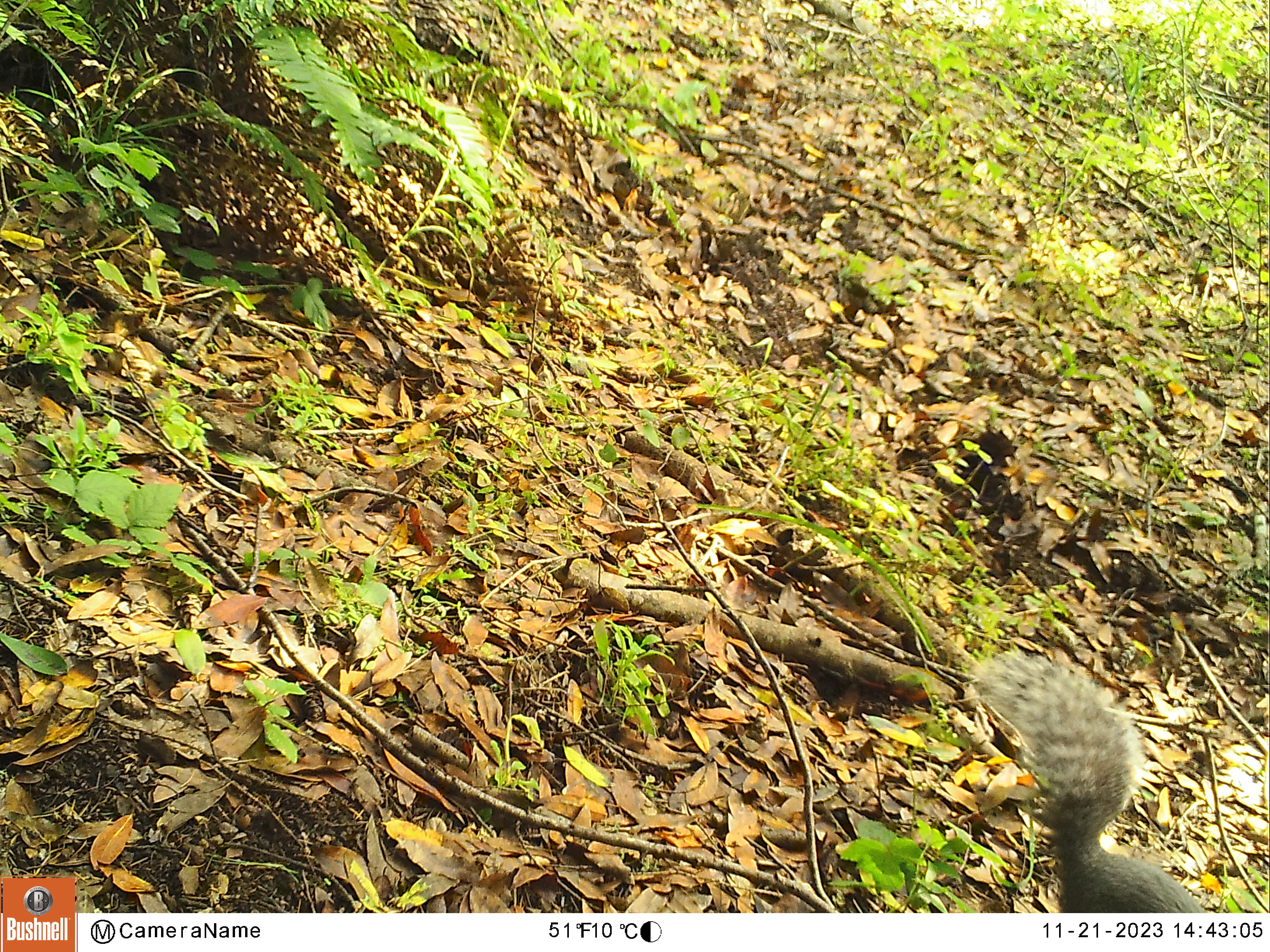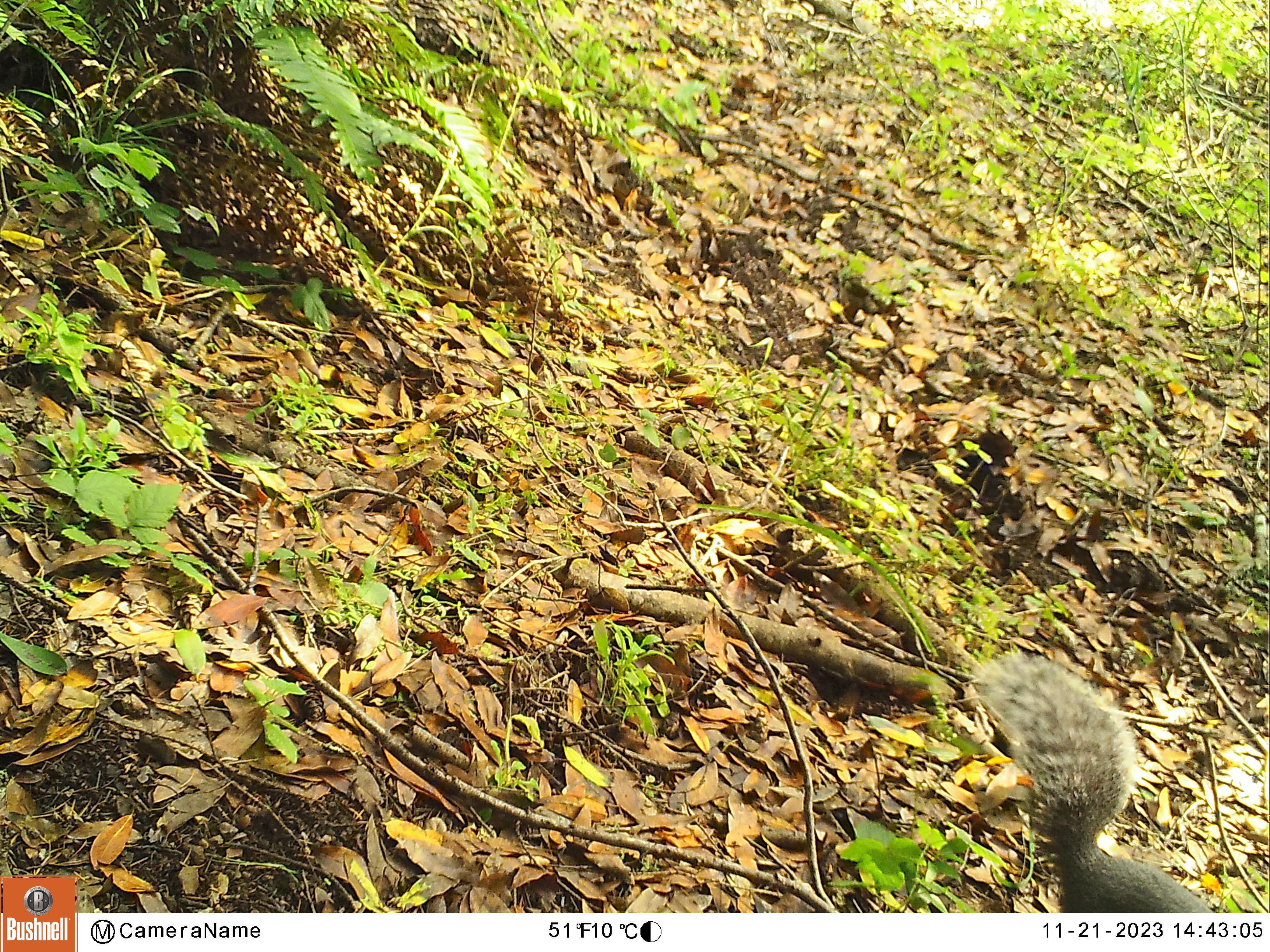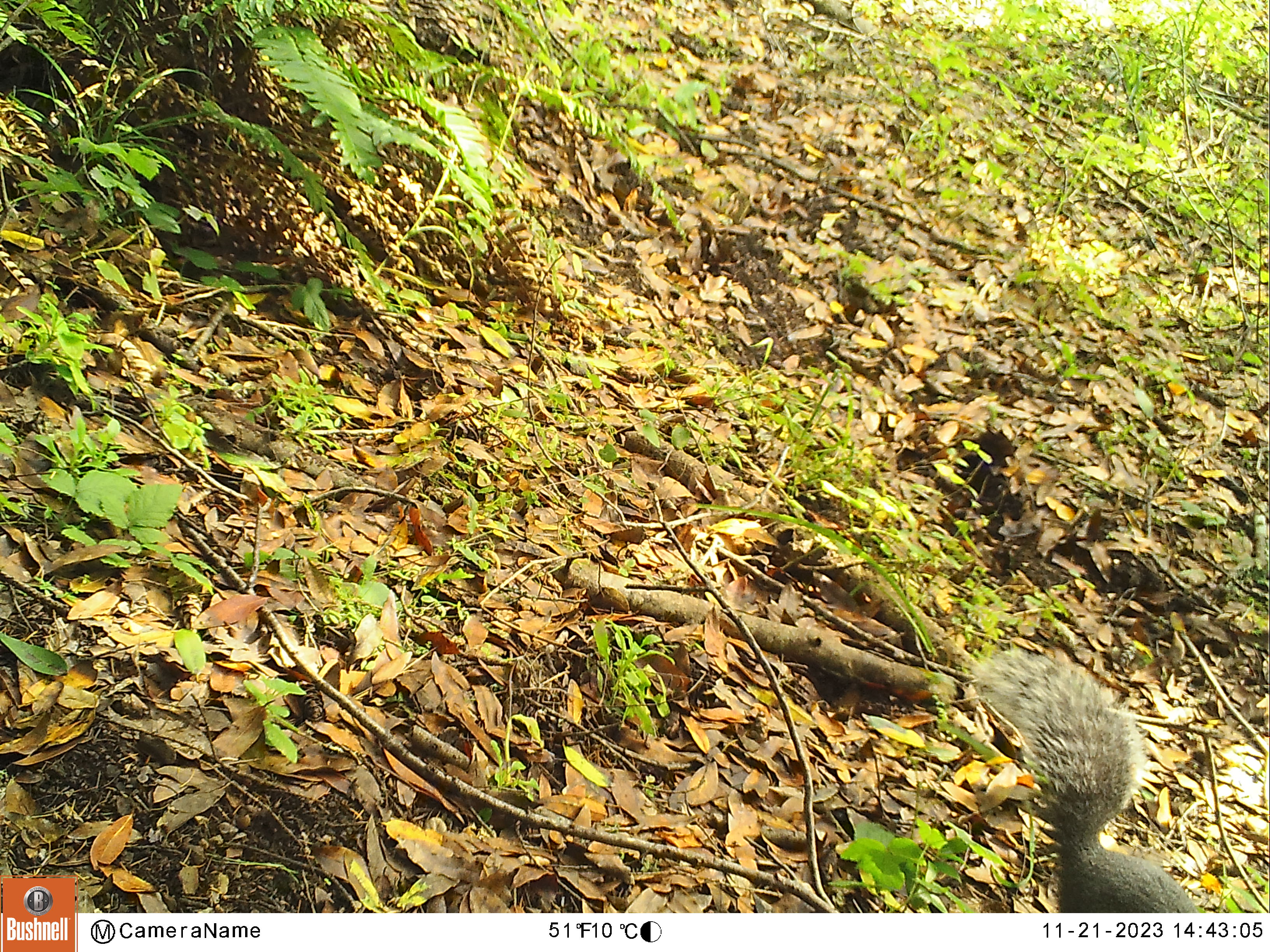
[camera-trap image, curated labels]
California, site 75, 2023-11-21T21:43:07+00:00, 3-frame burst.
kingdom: Animalia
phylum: Chordata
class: Mammalia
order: Rodentia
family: Sciuridae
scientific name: Sciuridae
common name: squirrel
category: unknown squirrel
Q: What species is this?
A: Unknown squirrel (squirrel) (Sciuridae).